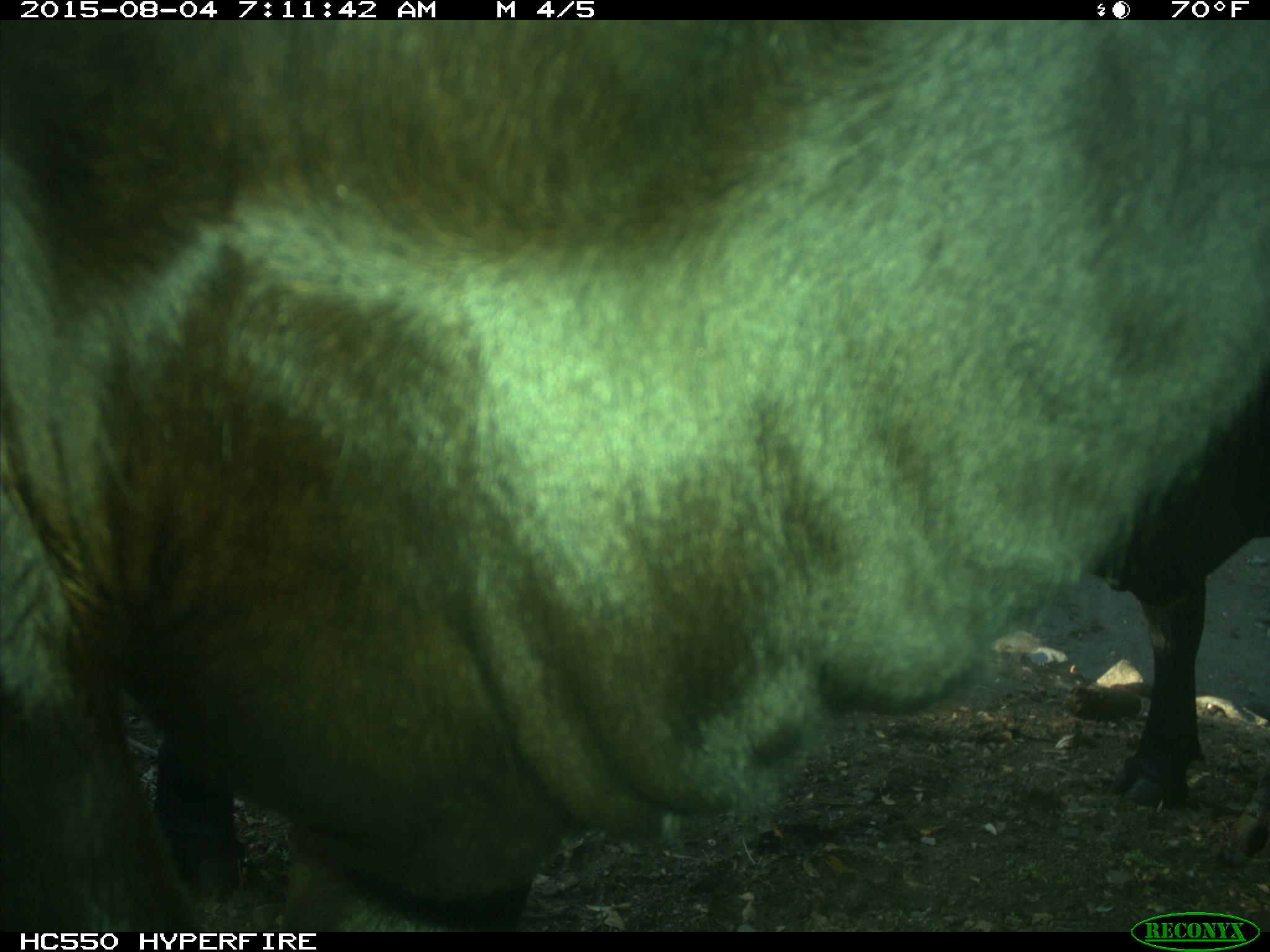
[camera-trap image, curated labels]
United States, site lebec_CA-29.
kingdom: Animalia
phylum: Chordata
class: Mammalia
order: Artiodactyla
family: Bovidae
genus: Bos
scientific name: Bos taurus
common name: domestic cow